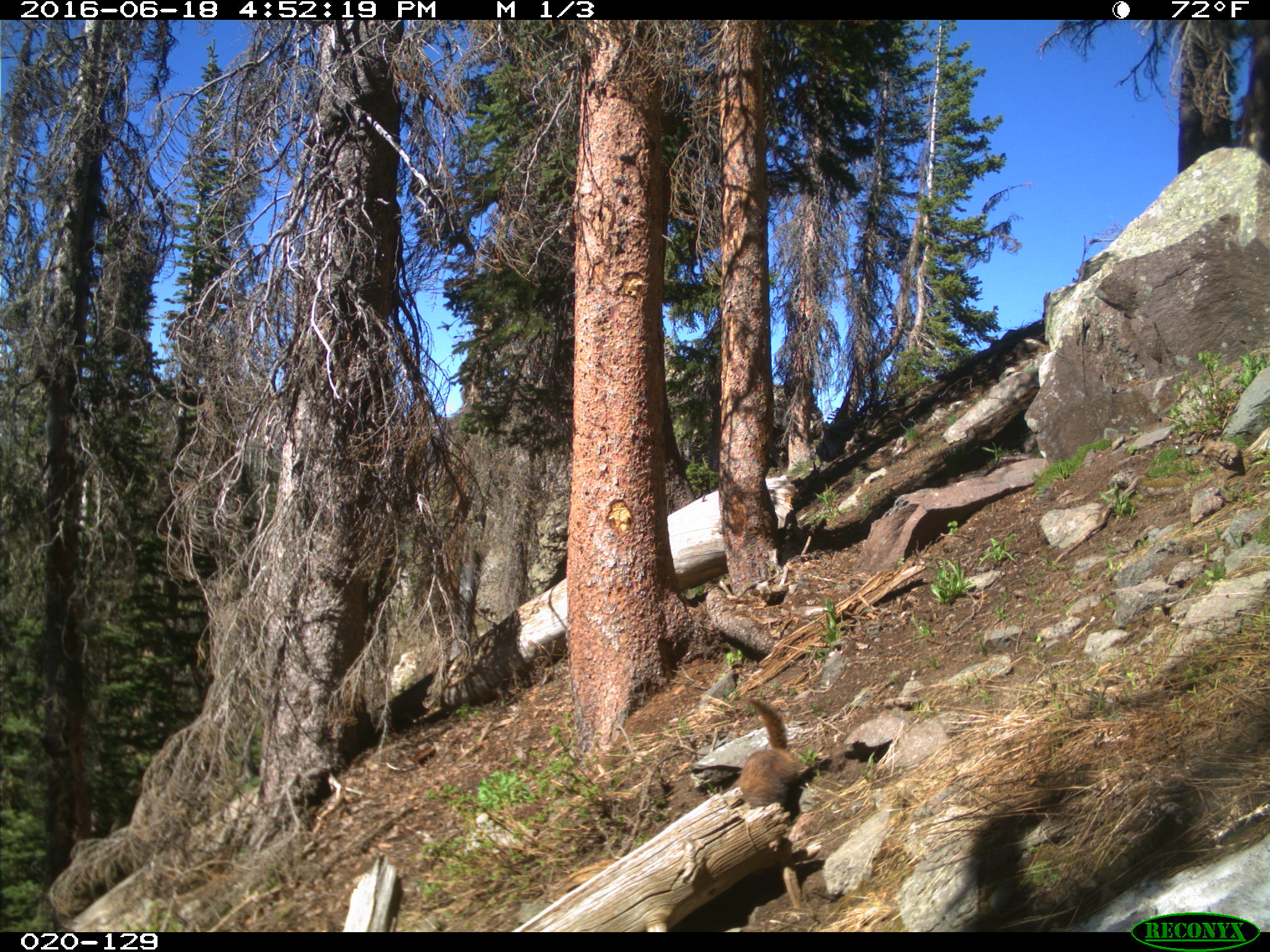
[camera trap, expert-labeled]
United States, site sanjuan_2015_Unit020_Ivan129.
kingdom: Animalia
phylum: Chordata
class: Mammalia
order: Rodentia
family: Sciuridae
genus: Marmota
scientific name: Marmota flaviventris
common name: yellow-bellied marmot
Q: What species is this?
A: Marmota flaviventris (yellow-bellied marmot).